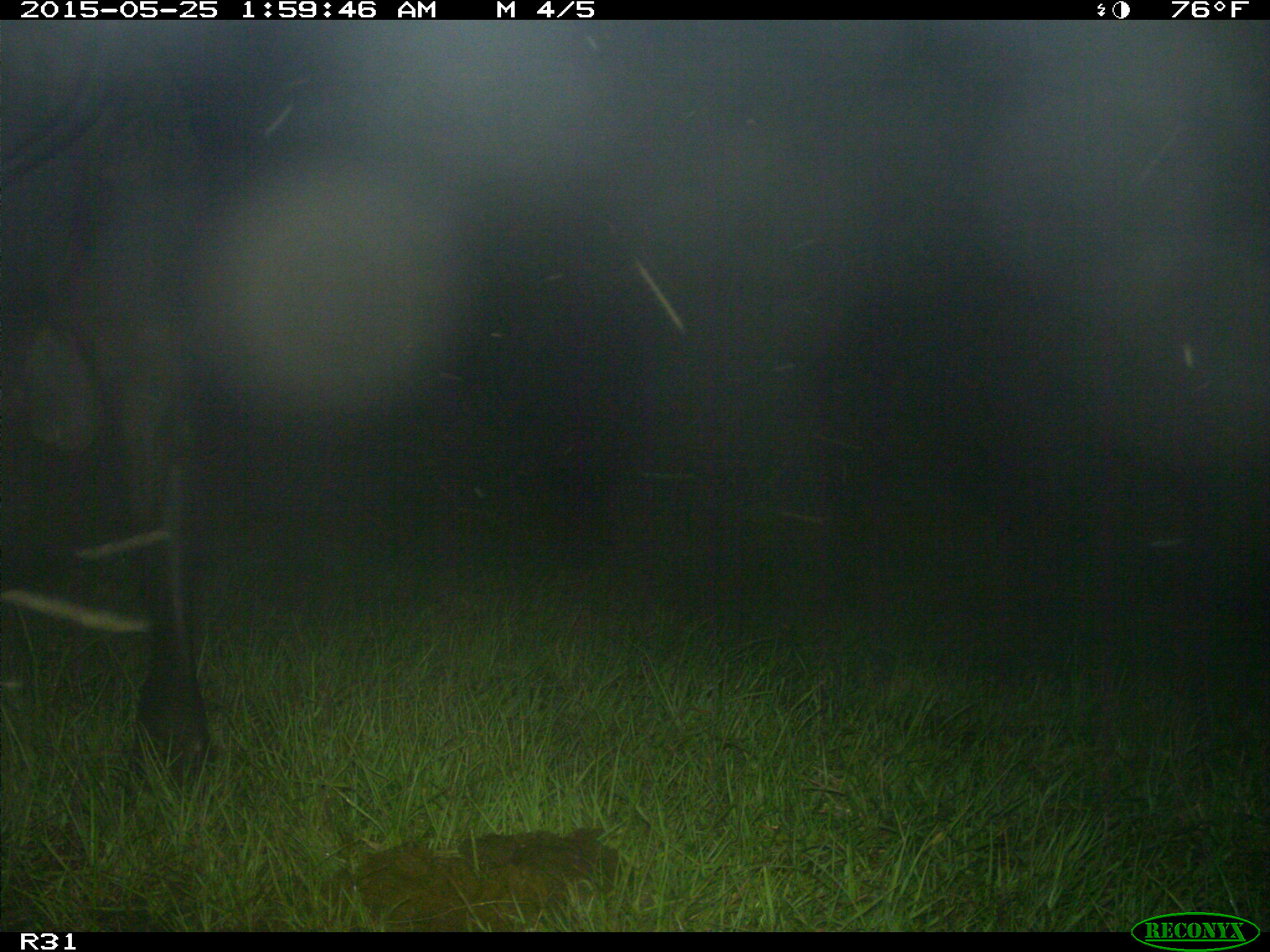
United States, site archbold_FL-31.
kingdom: Animalia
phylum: Chordata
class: Mammalia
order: Artiodactyla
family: Bovidae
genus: Bos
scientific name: Bos taurus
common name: domestic cow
Bos taurus (domestic cow).